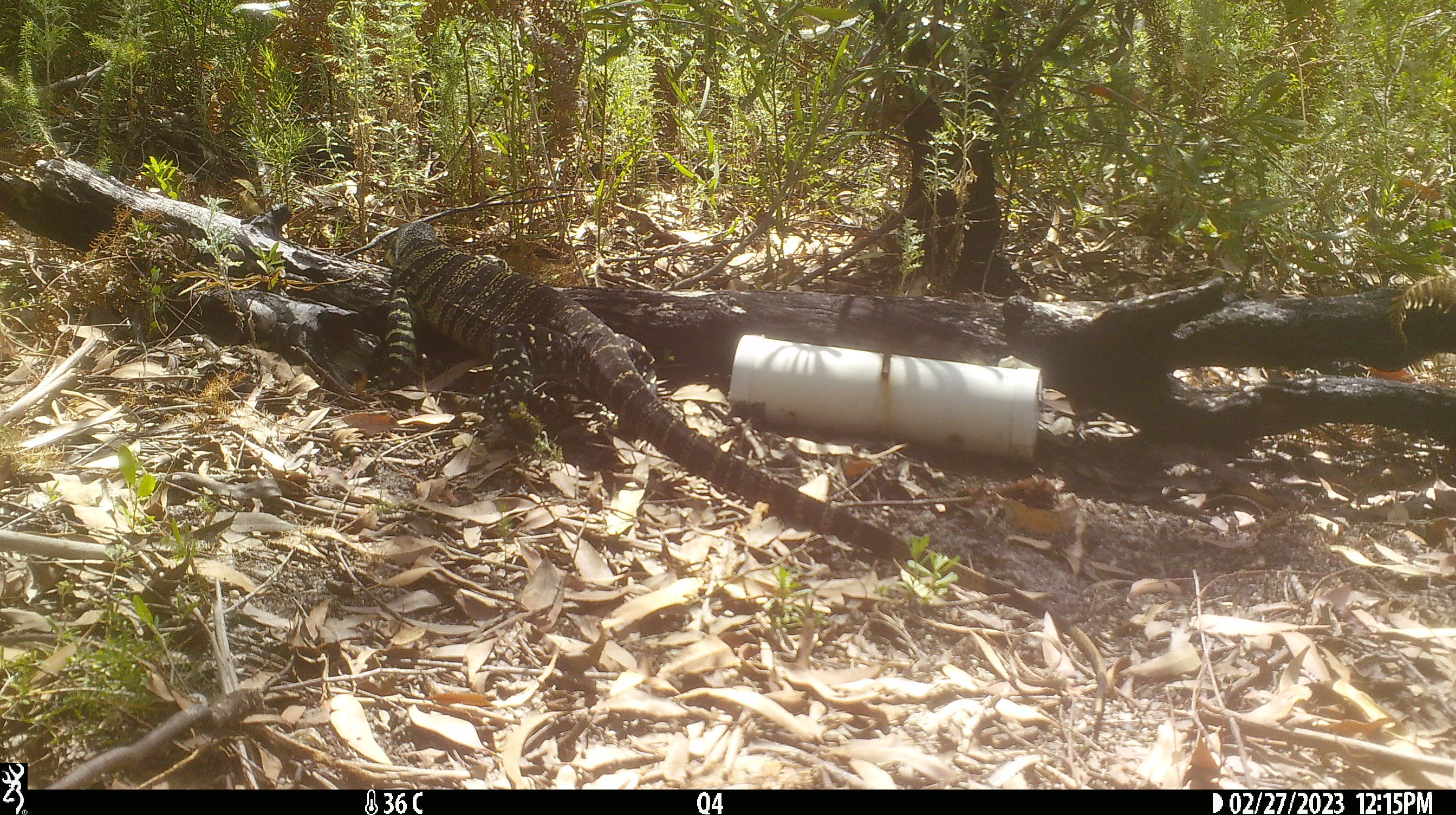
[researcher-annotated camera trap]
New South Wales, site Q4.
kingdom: Animalia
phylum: Chordata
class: Reptilia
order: Squamata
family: Varanidae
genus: Varanus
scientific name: Varanus varius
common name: lace monitor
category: goanna